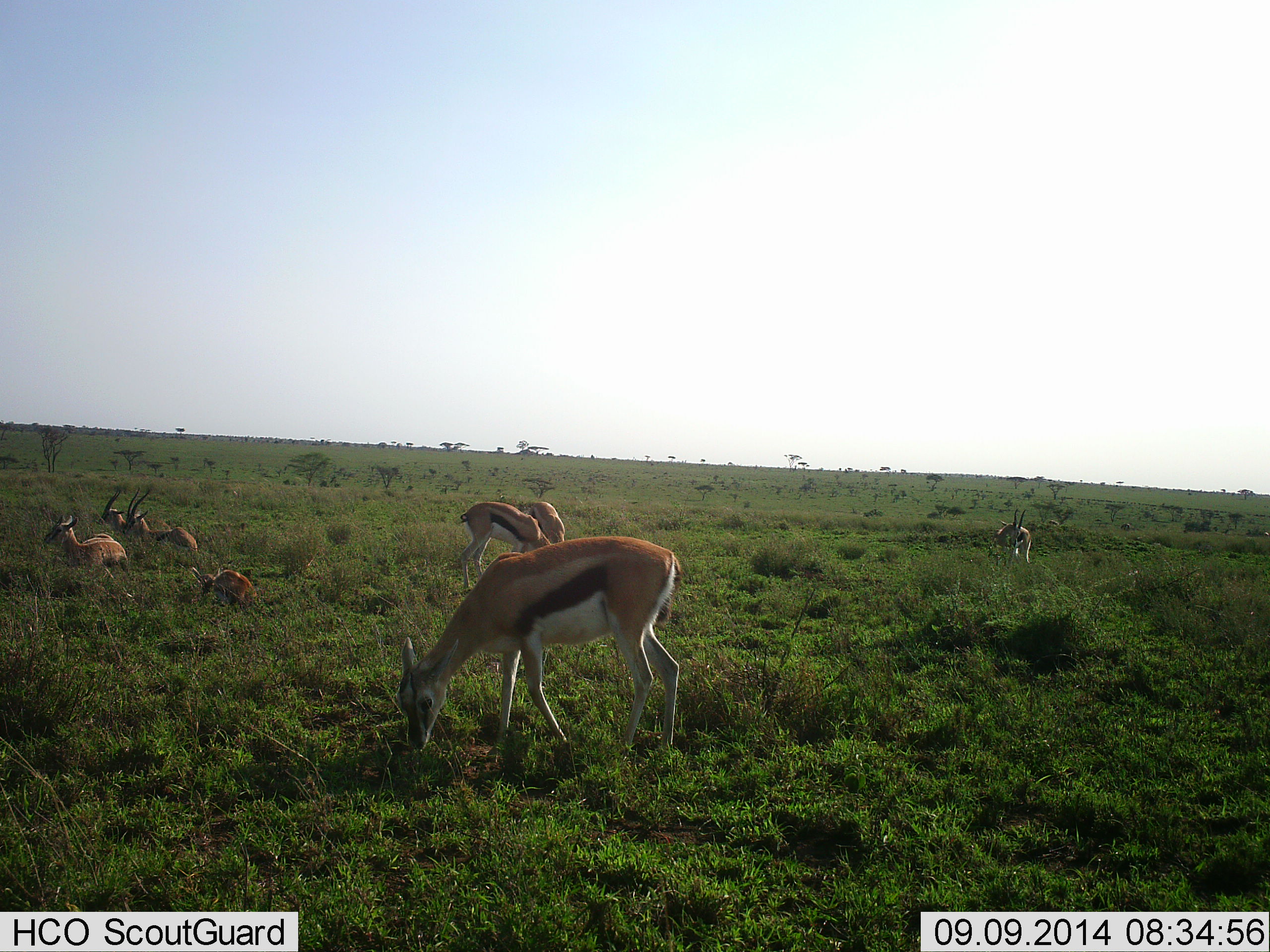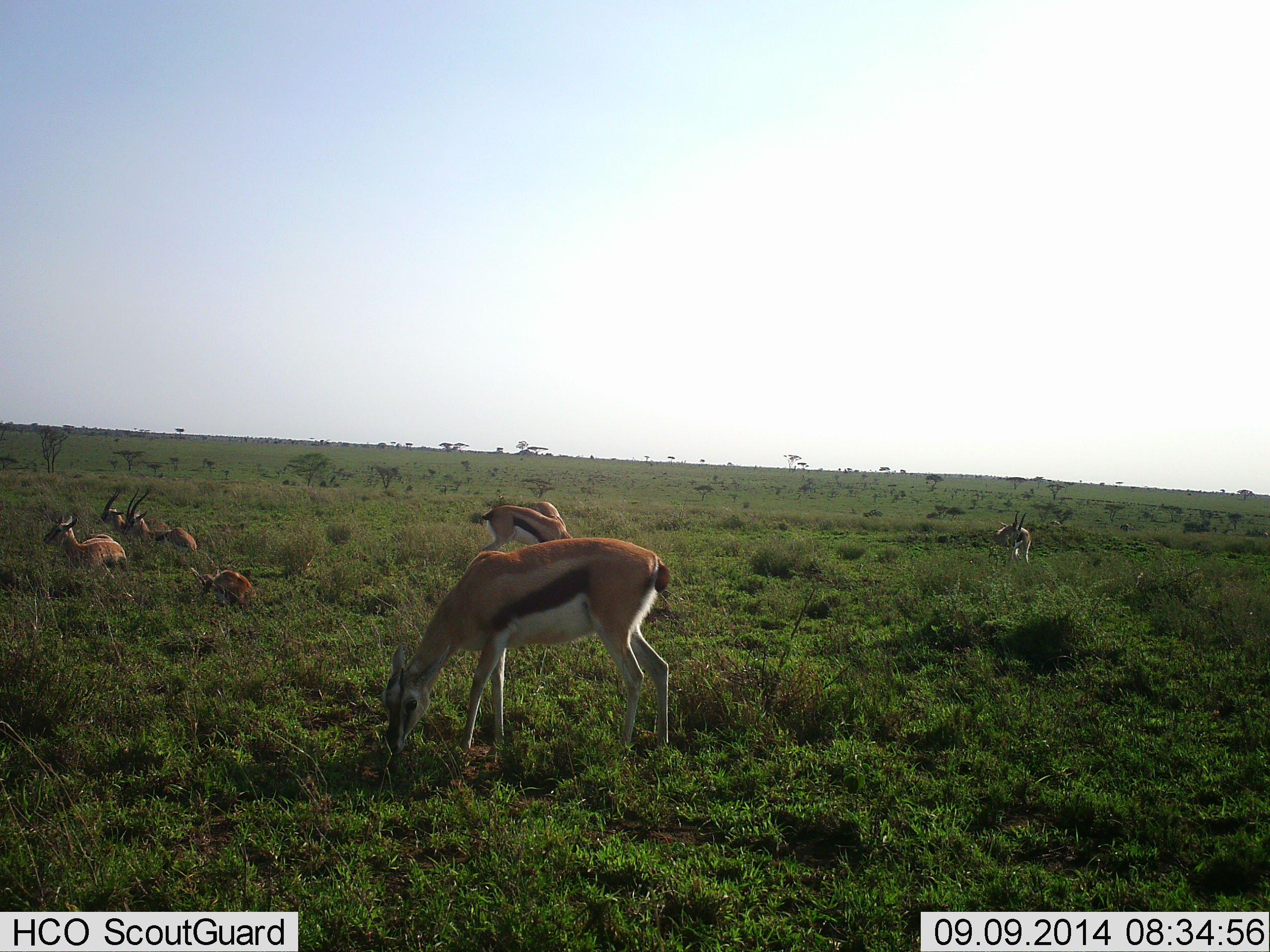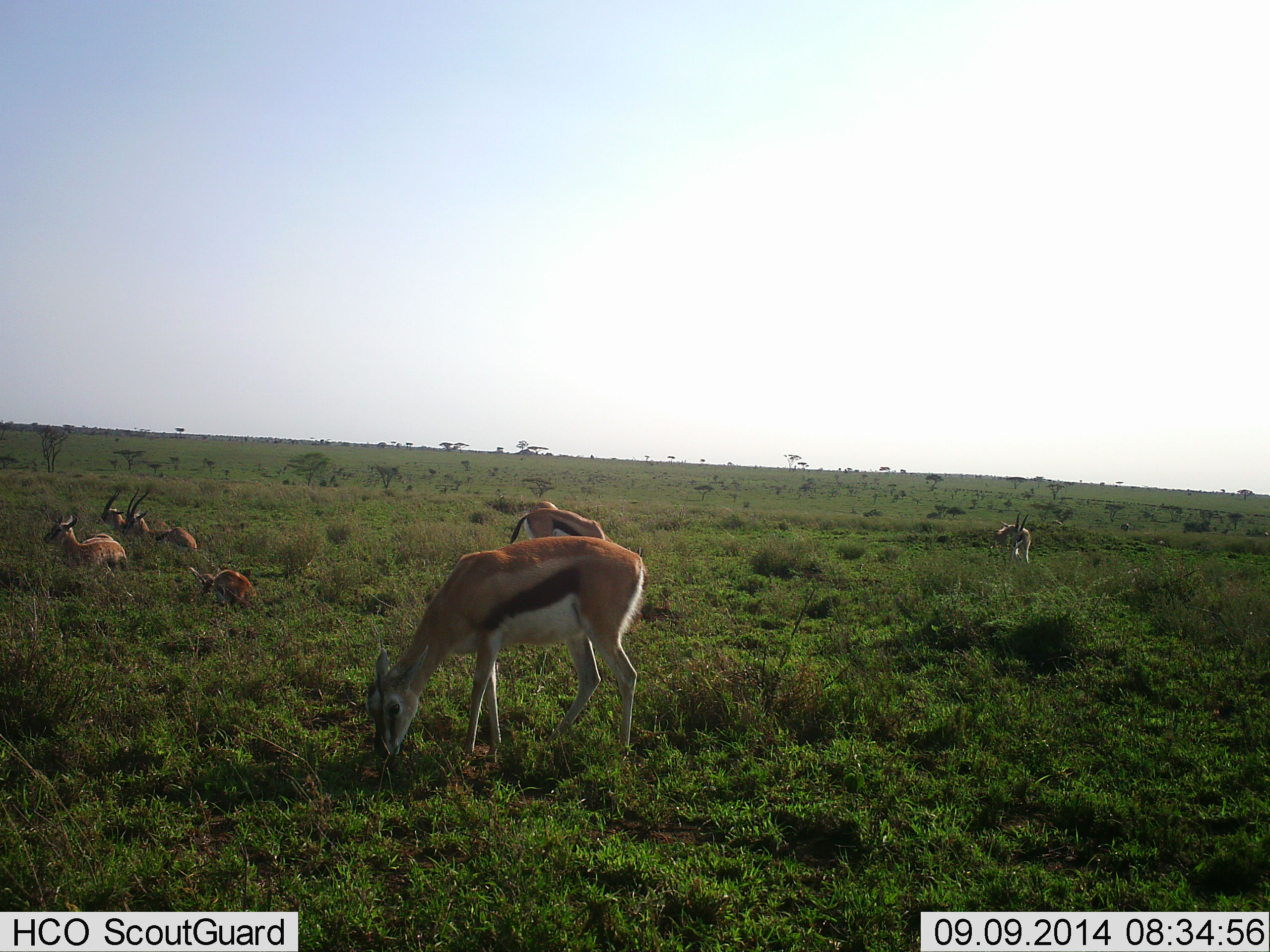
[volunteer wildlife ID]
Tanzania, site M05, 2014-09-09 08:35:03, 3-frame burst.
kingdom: Animalia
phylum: Chordata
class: Mammalia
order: Artiodactyla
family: Bovidae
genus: Eudorcas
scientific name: Eudorcas thomsonii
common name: thomson's gazelle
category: gazellethomsons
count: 8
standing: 60%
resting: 100%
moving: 10%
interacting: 0%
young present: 10%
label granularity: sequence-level